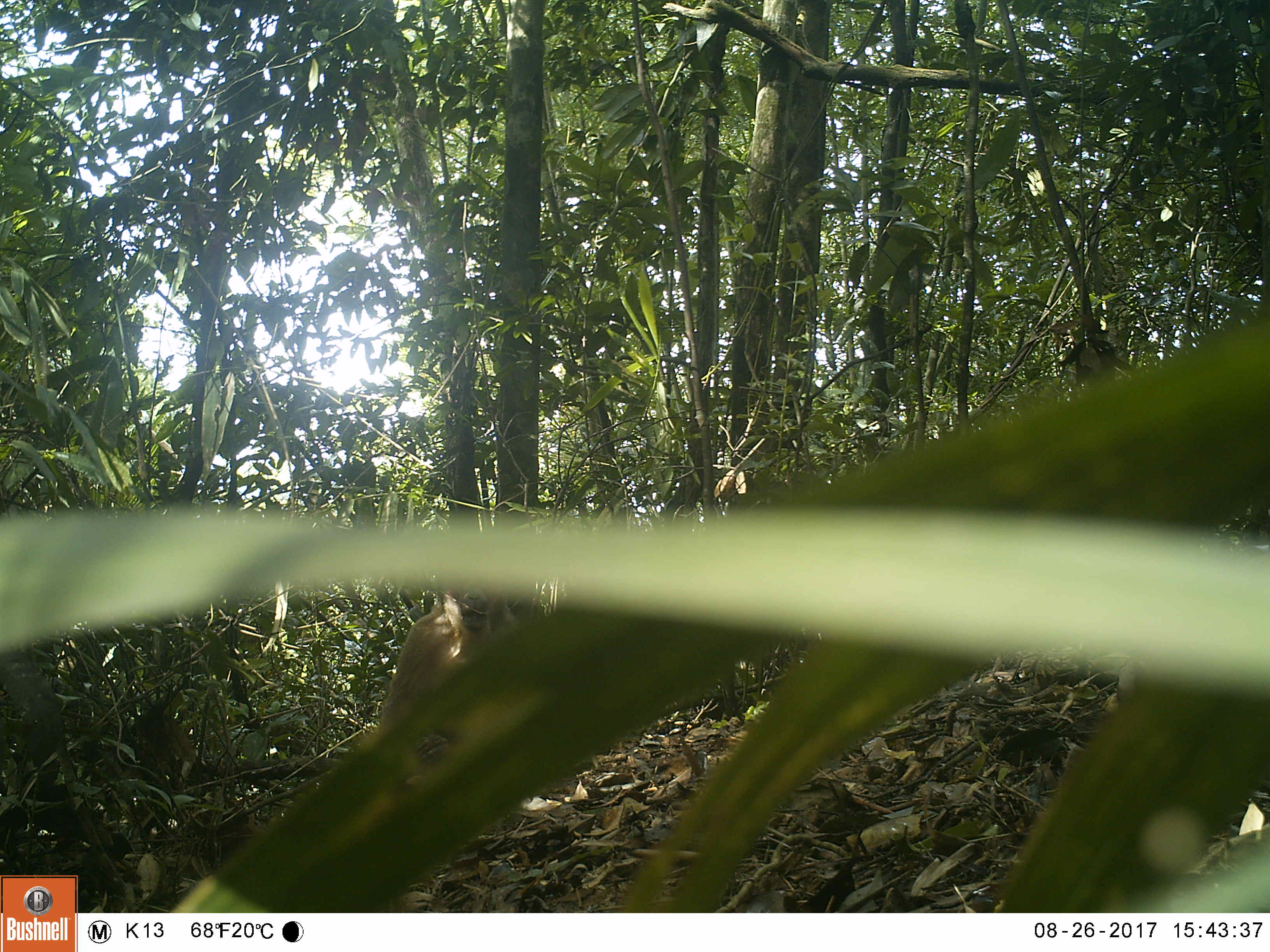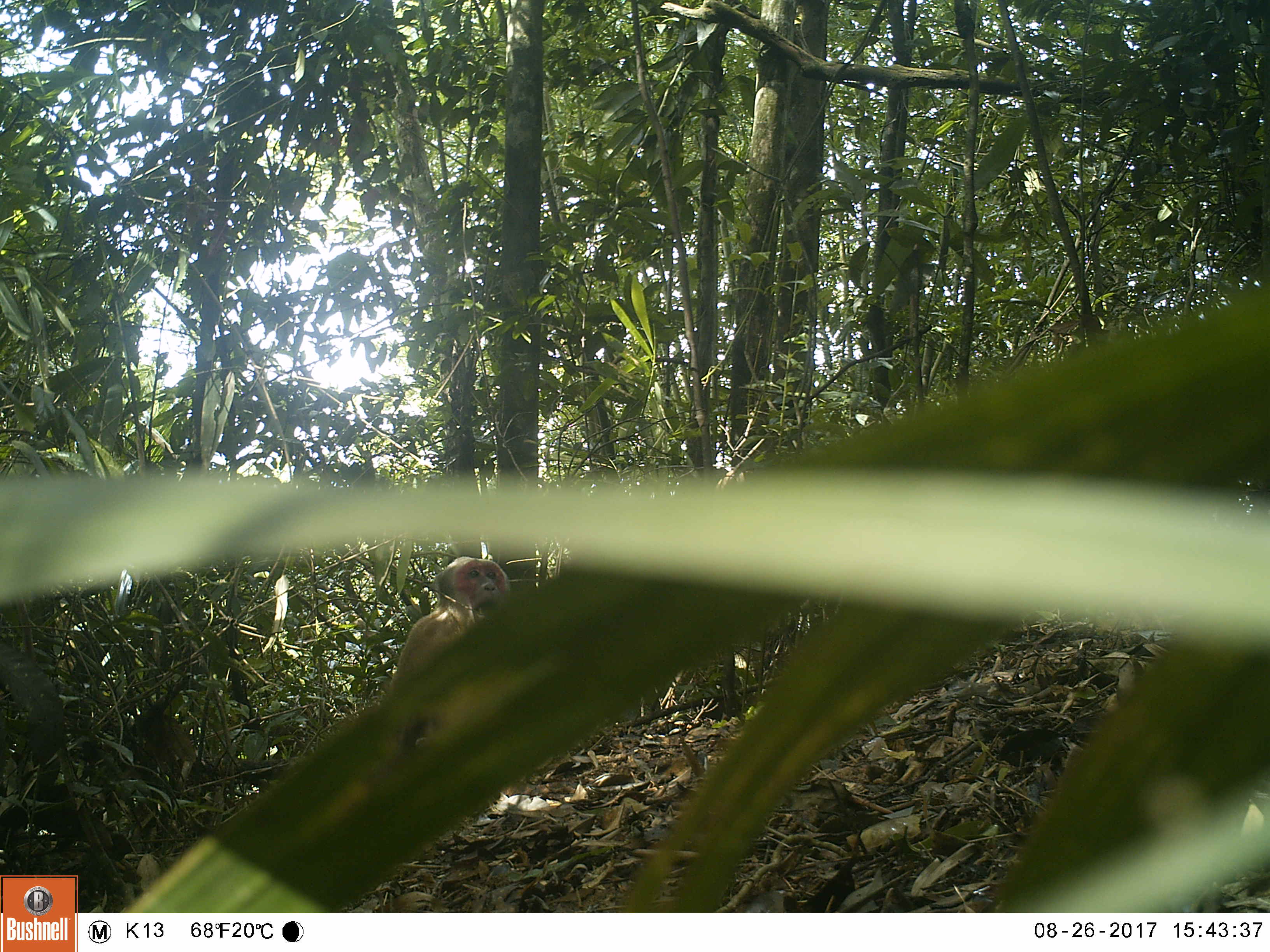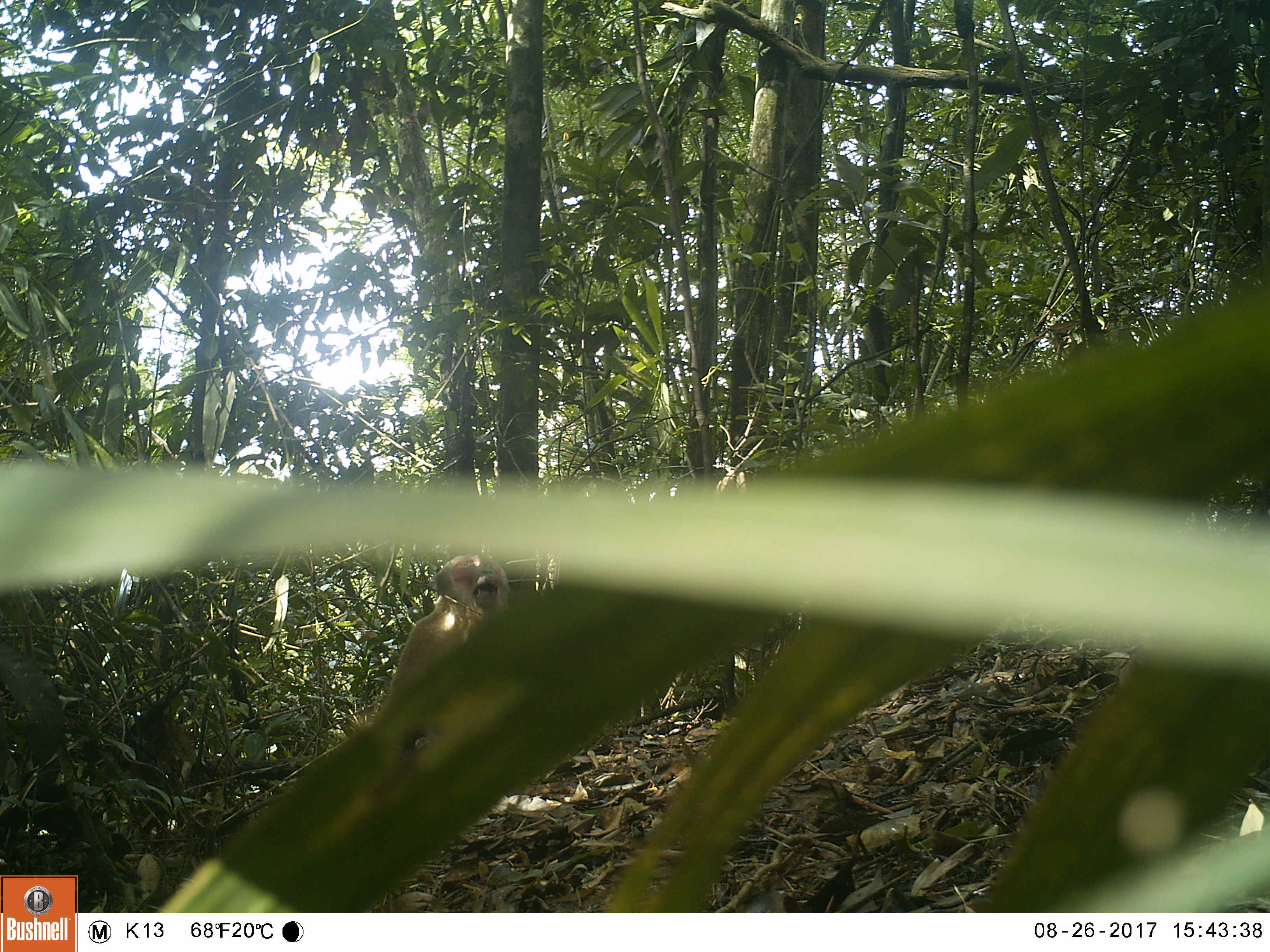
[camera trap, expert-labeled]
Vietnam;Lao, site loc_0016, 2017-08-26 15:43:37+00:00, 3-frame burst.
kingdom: Animalia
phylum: Chordata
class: Mammalia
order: Primates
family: Cercopithecidae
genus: Macaca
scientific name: Macaca arctoides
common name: stump-tailed macaque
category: stump tailed macaque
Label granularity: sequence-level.